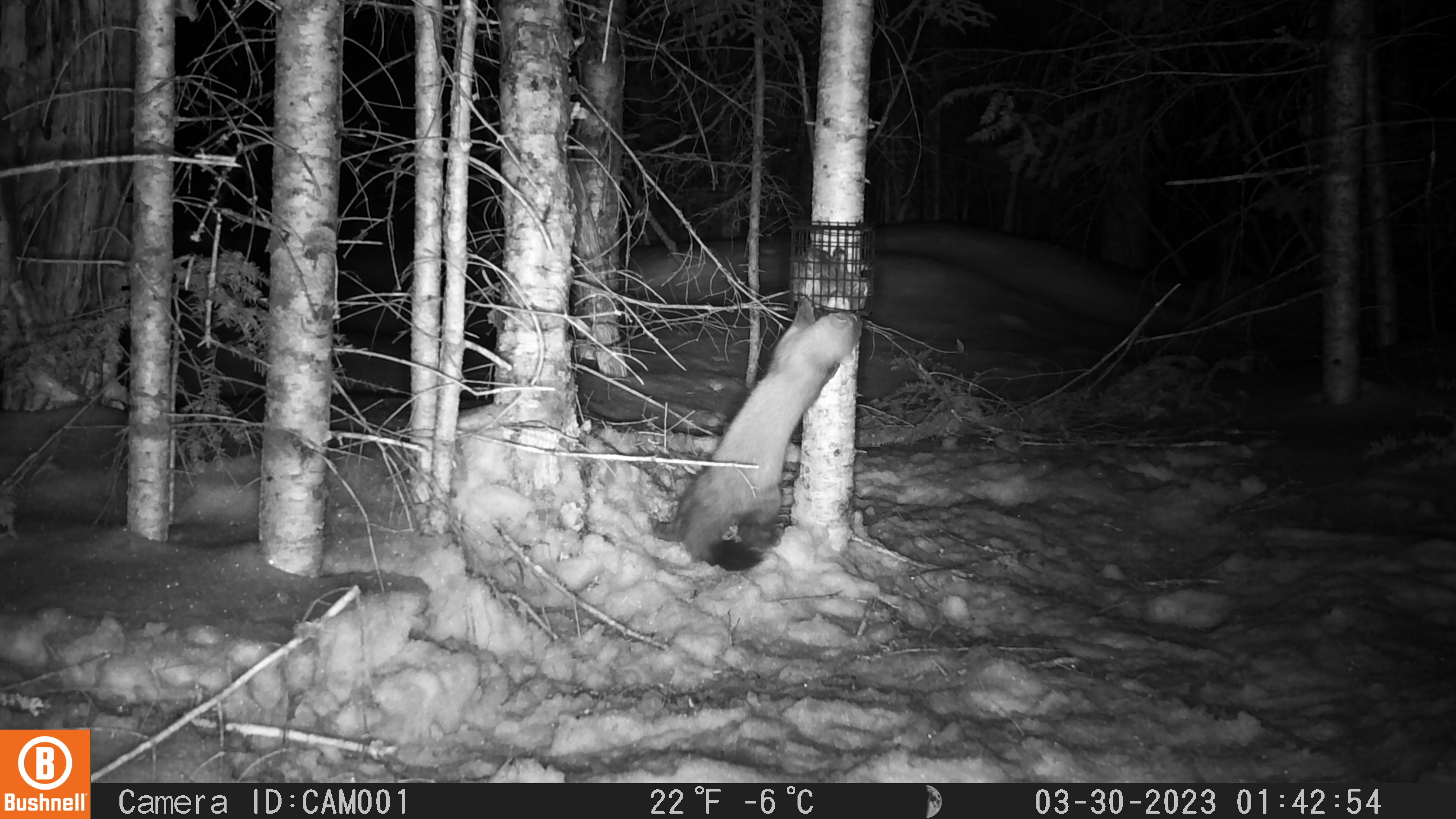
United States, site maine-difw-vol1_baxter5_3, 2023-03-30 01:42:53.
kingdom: Animalia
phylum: Chordata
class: Mammalia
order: Carnivora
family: Mustelidae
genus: Martes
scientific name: Martes americana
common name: american marten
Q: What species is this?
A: American marten (Martes americana).